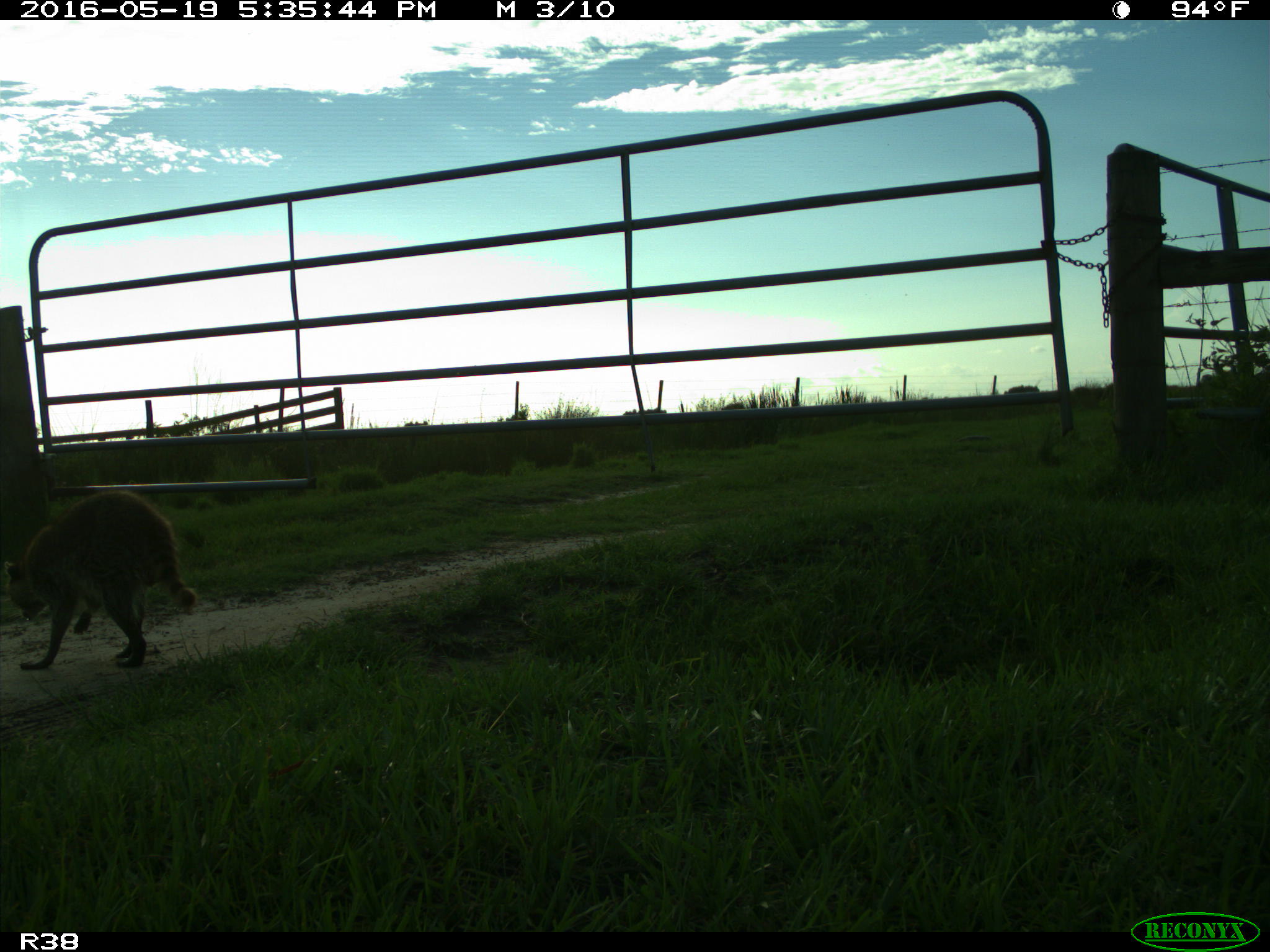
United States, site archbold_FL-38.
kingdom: Animalia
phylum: Chordata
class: Mammalia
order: Carnivora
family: Procyonidae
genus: Procyon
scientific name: Procyon lotor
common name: common raccoon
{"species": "Procyon lotor (common raccoon)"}